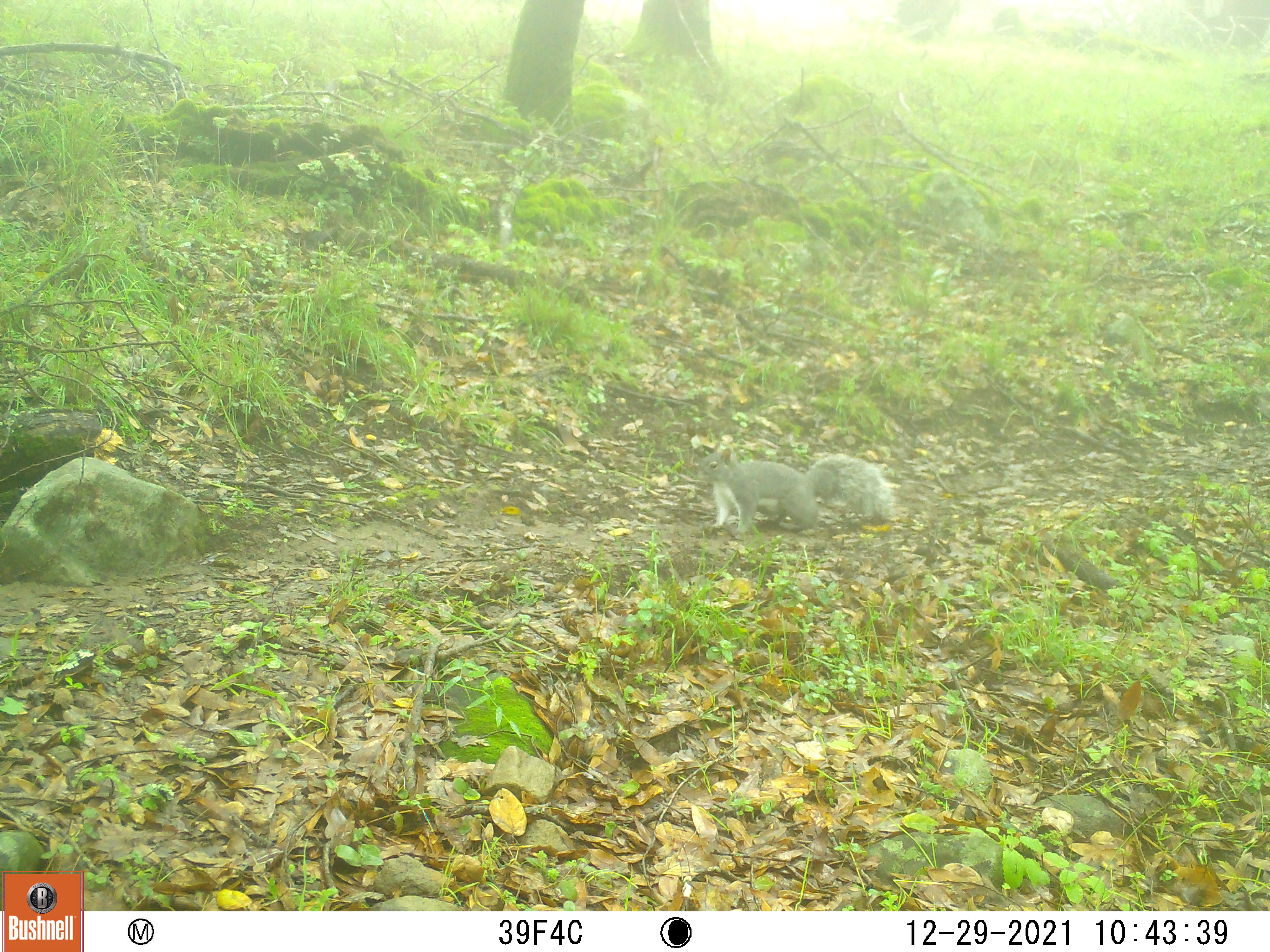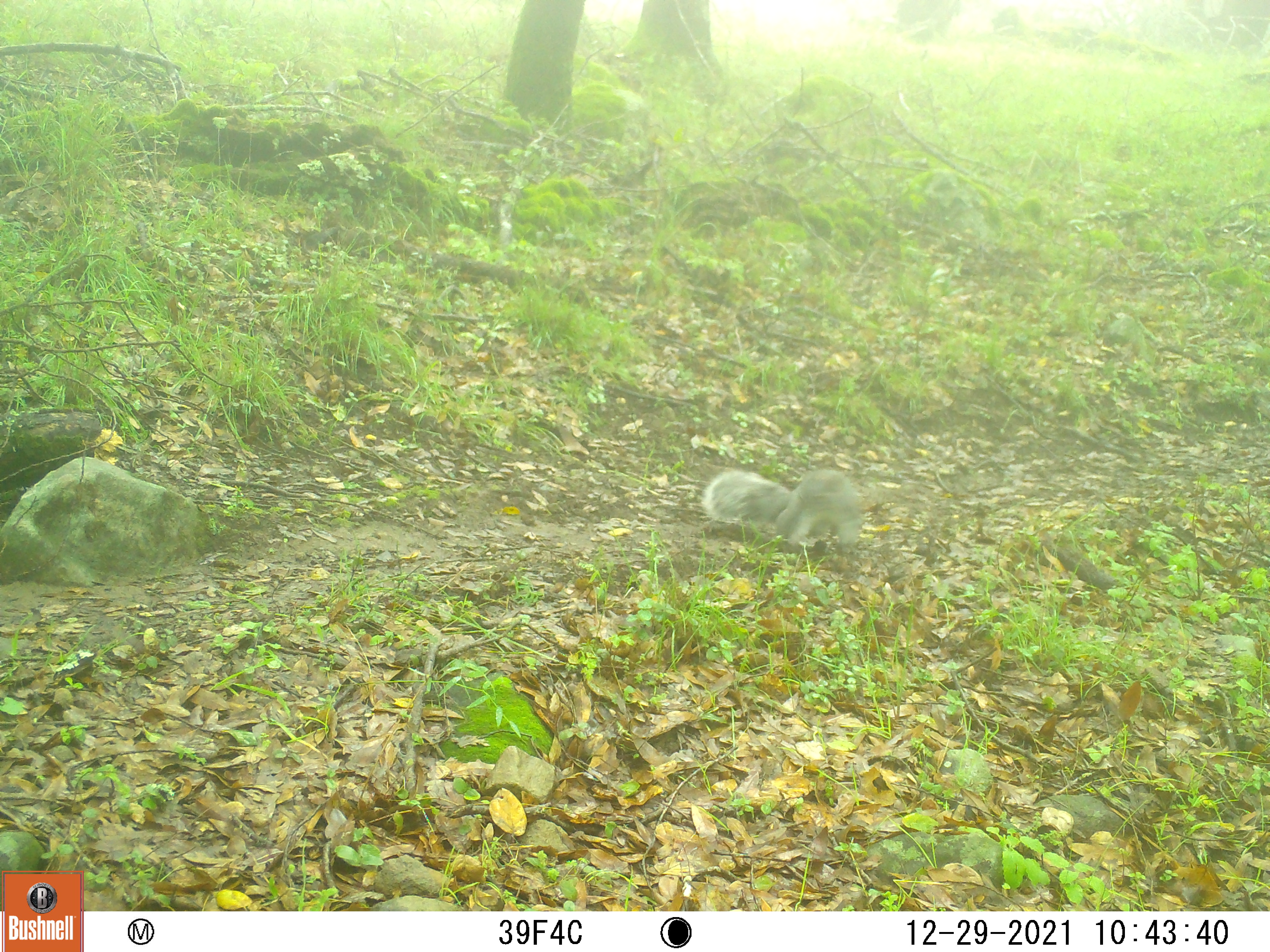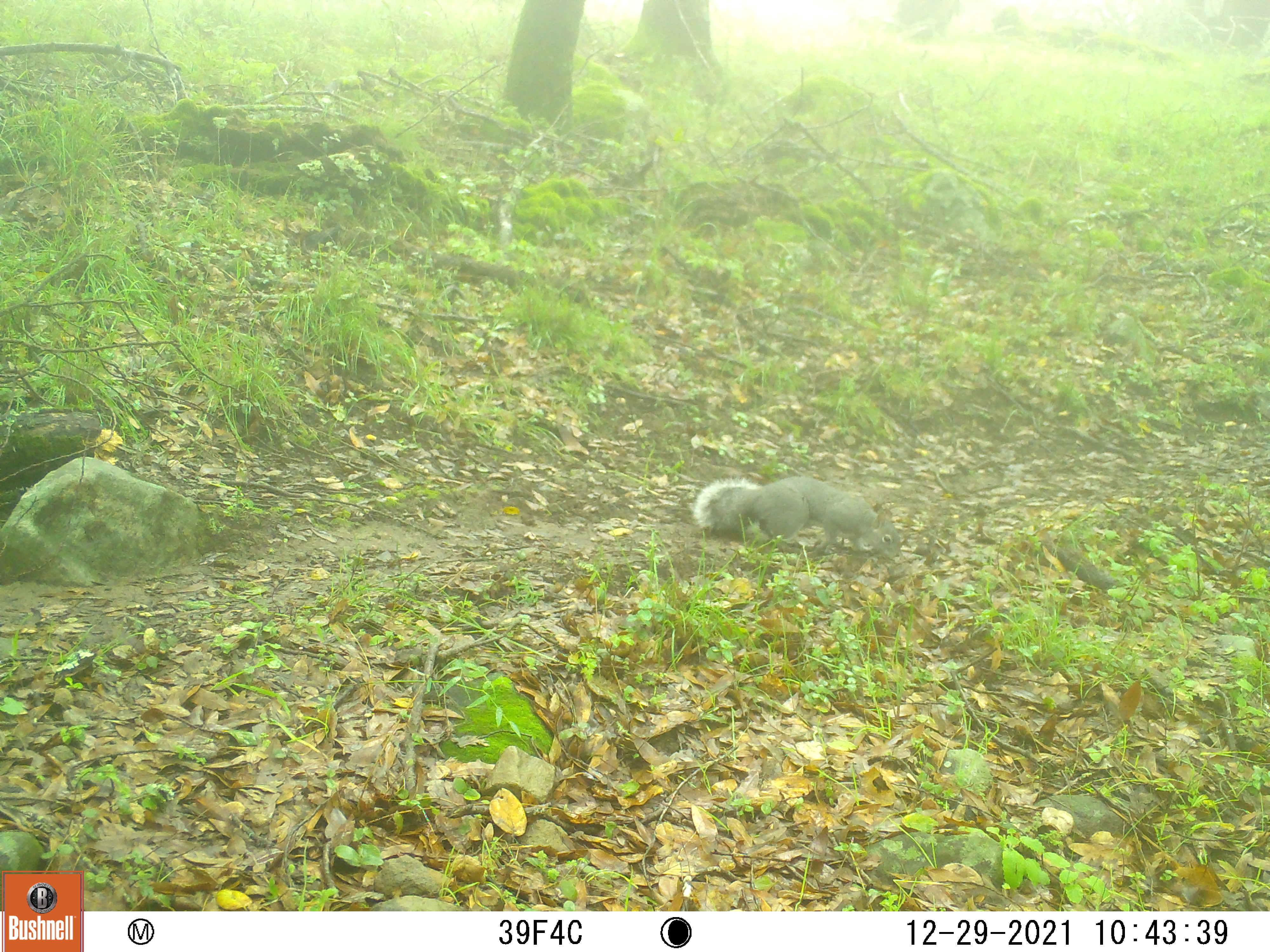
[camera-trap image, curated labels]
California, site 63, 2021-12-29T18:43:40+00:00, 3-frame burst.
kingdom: Animalia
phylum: Chordata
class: Mammalia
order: Rodentia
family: Sciuridae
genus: Sciurus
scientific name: Sciurus griseus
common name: western gray squirrel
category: western grey squirrel